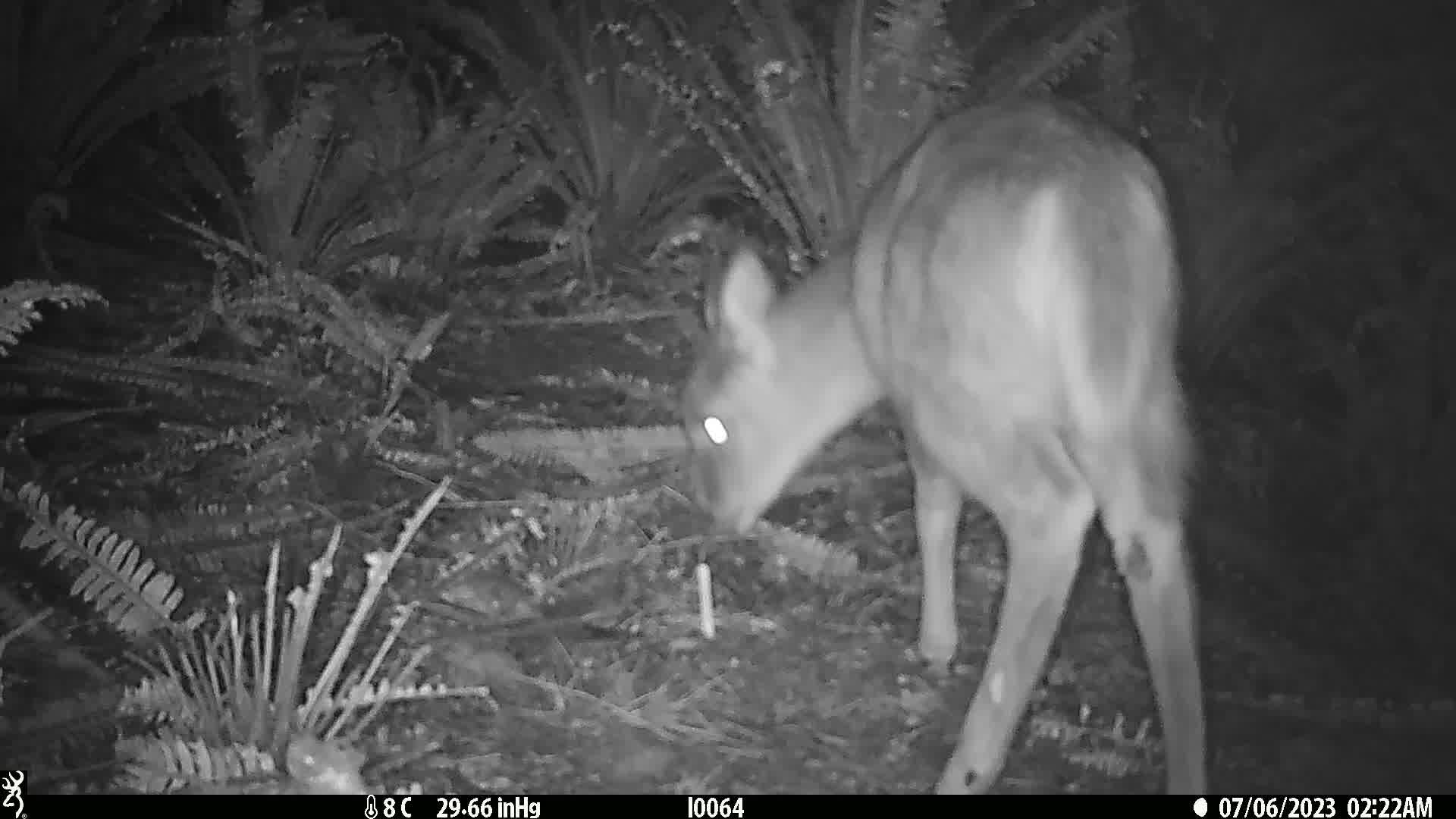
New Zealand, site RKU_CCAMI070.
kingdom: Animalia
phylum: Chordata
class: Mammalia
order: Artiodactyla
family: Cervidae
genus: Odocoileus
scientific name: Odocoileus virginianus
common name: white-tailed deer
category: white tailed deer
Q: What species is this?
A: White tailed deer (white-tailed deer) (Odocoileus virginianus).